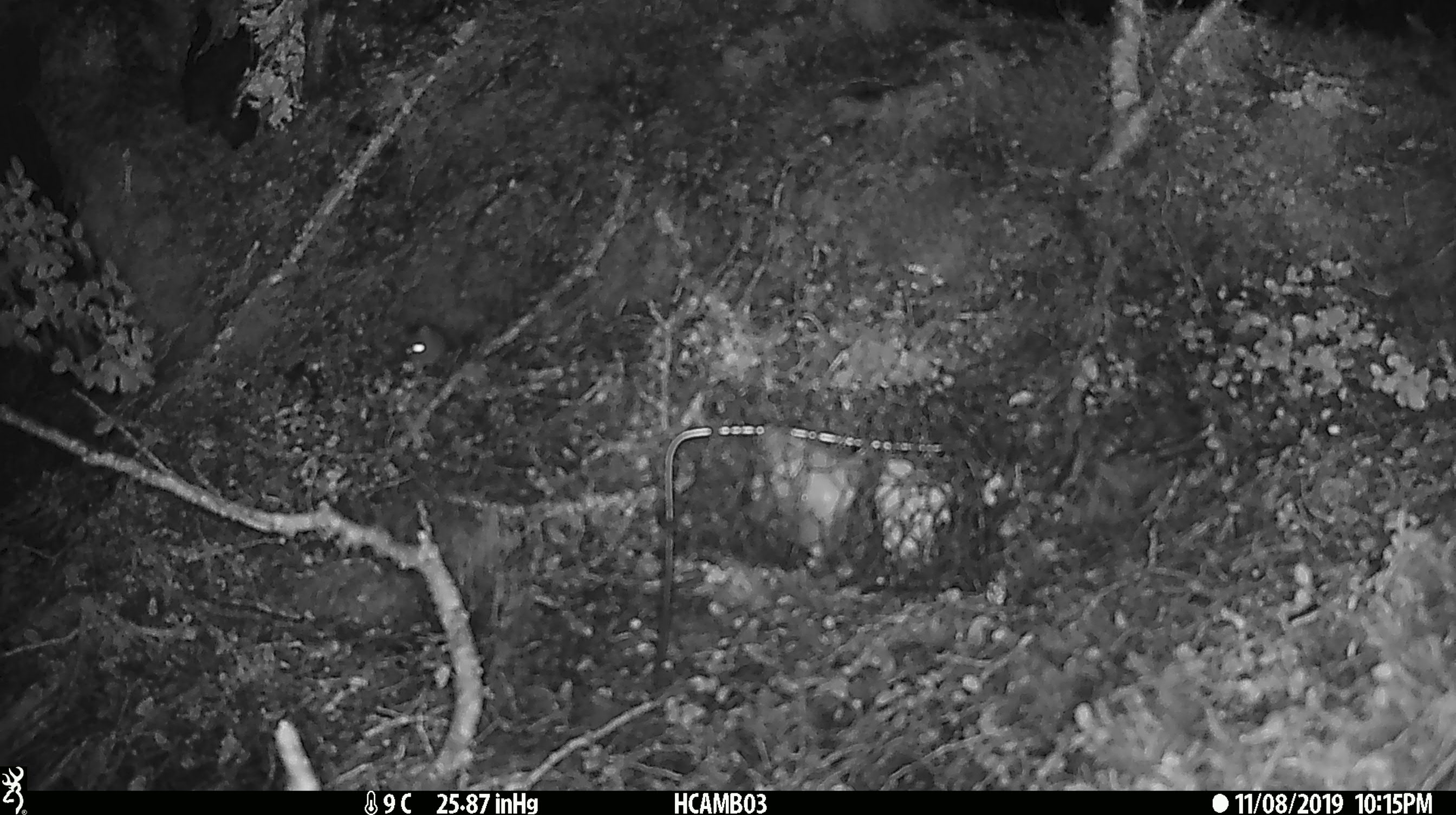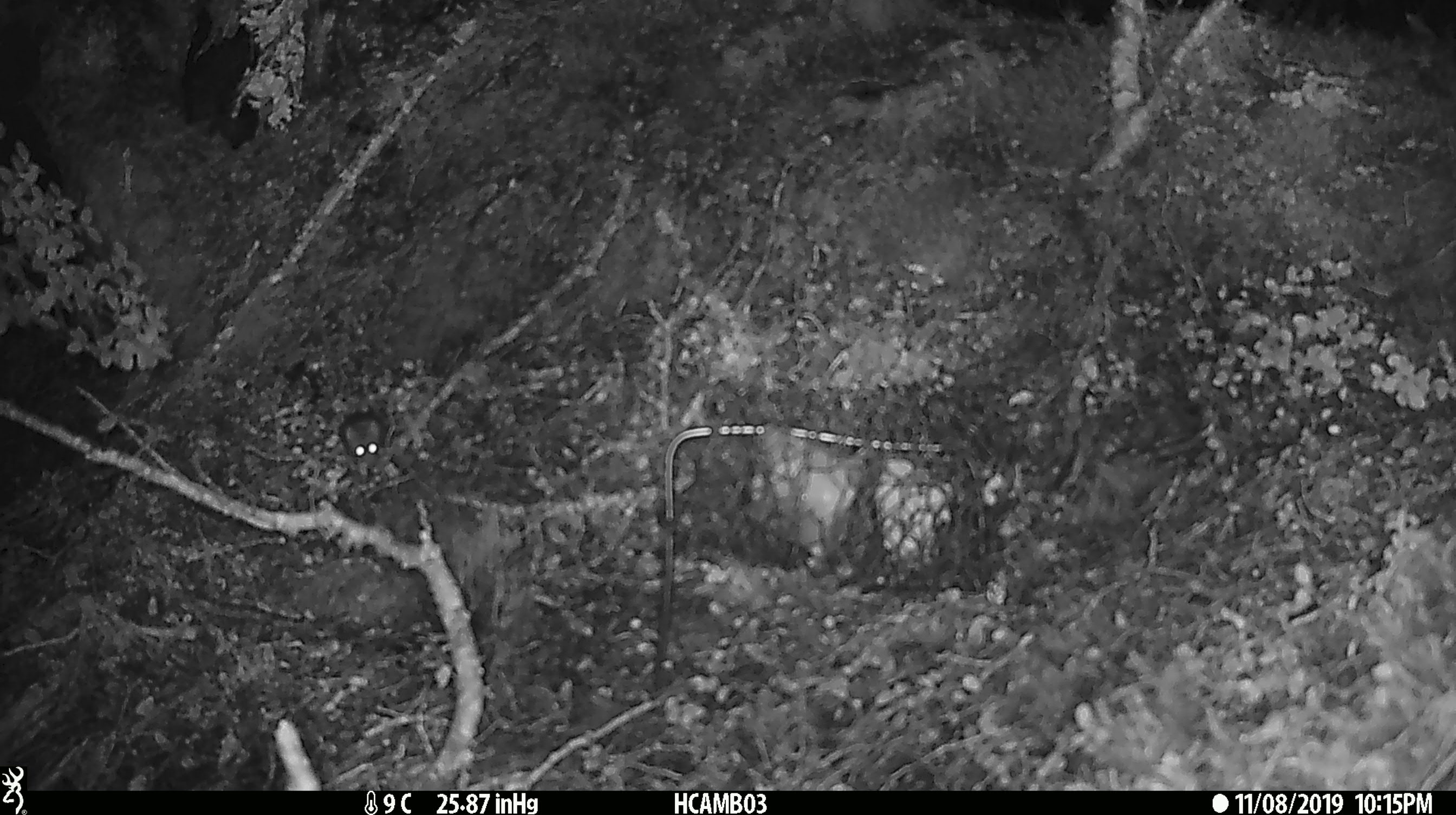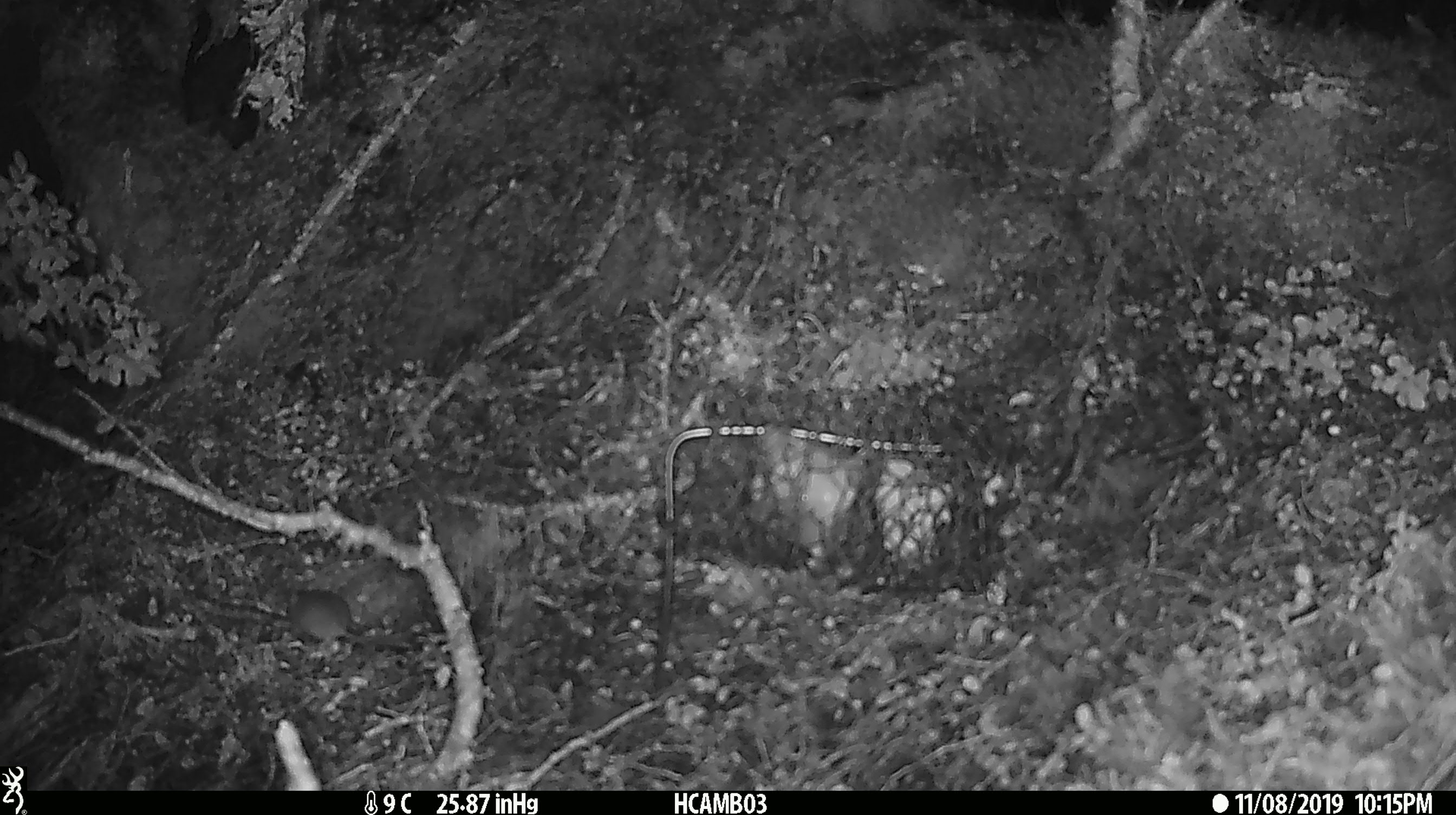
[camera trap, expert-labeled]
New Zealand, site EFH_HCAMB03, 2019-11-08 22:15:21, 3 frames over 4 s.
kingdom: Animalia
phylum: Chordata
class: Mammalia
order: Rodentia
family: Muridae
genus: Mus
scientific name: Mus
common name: mouse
Mouse (Mus).